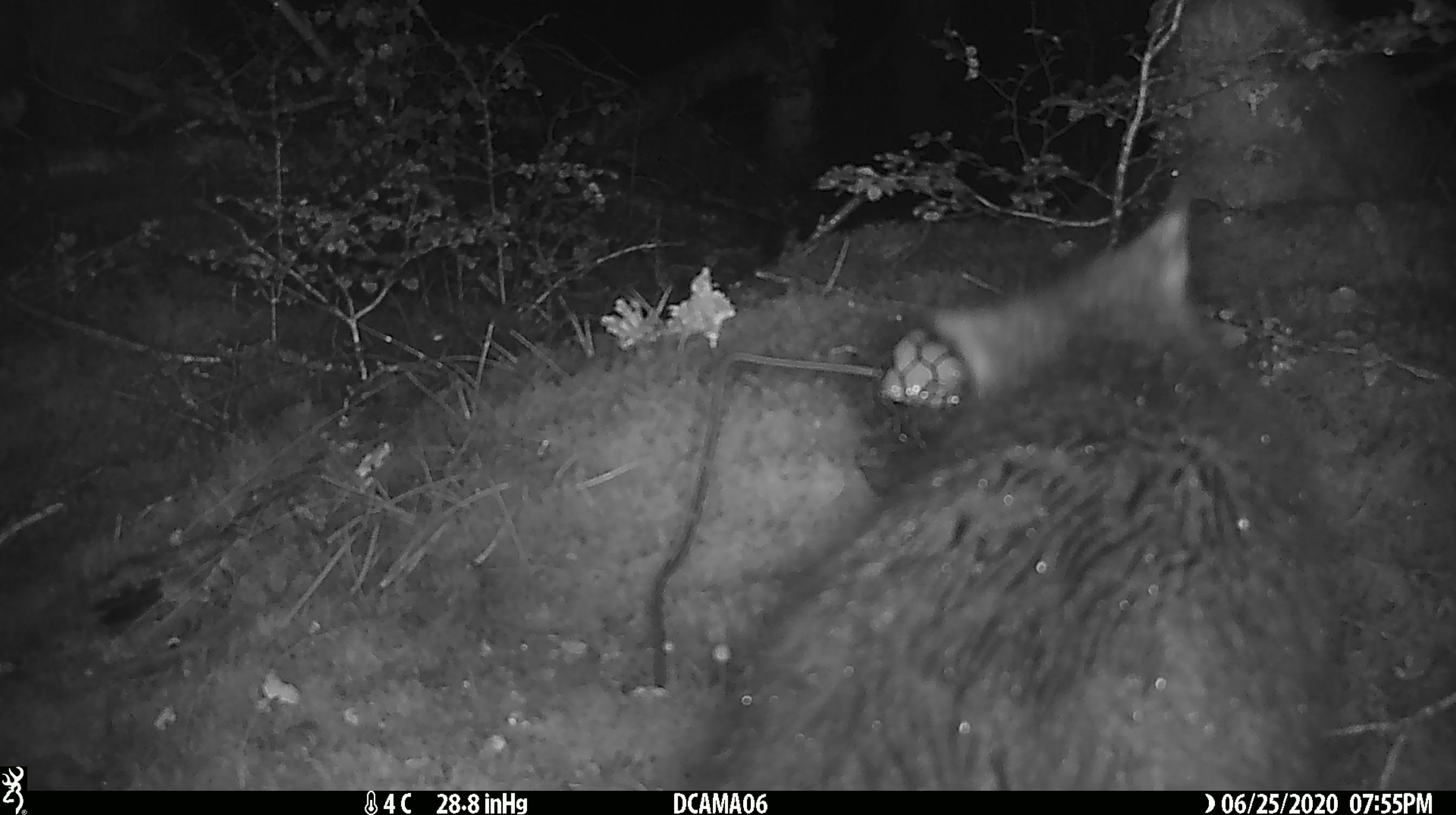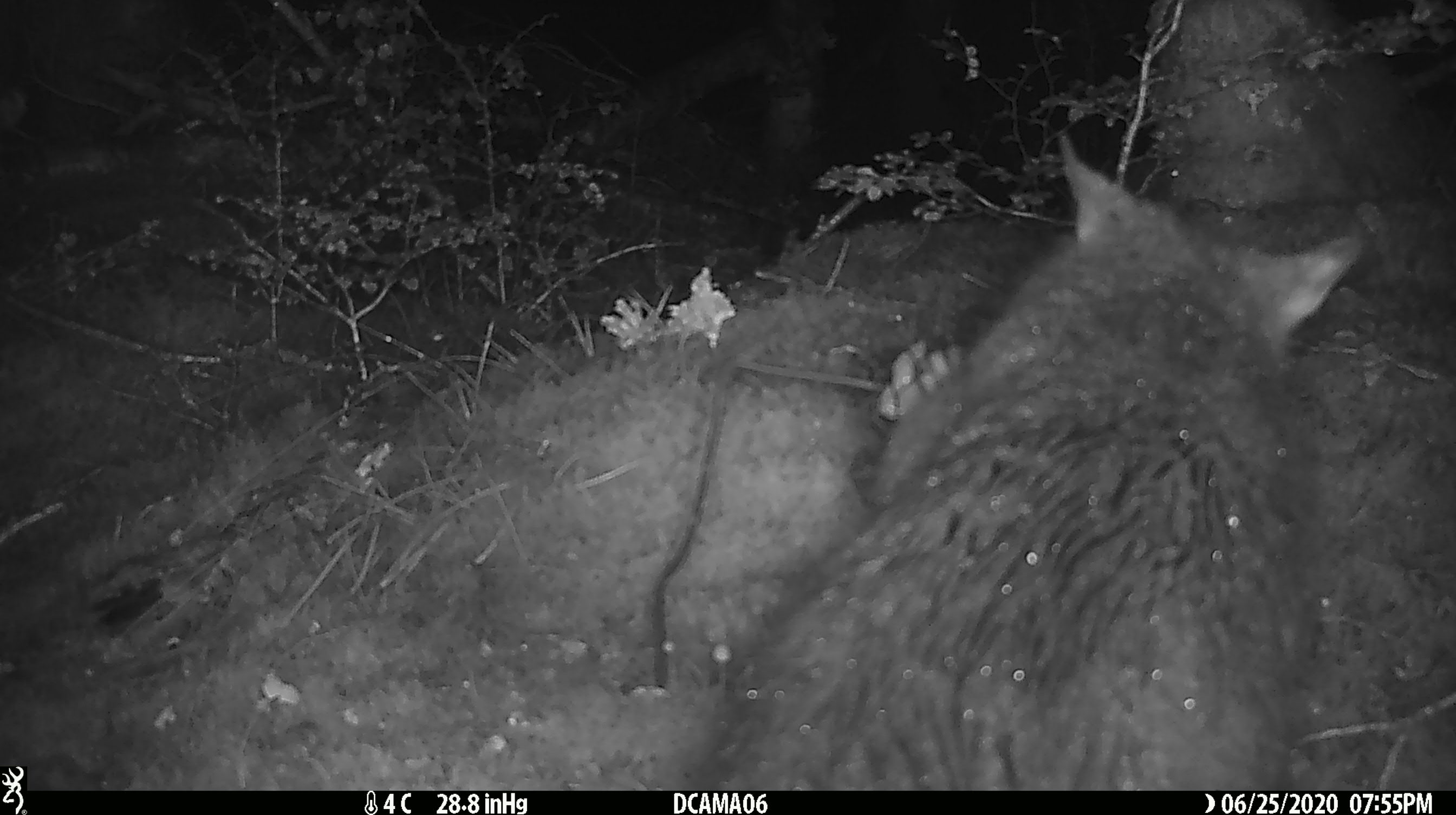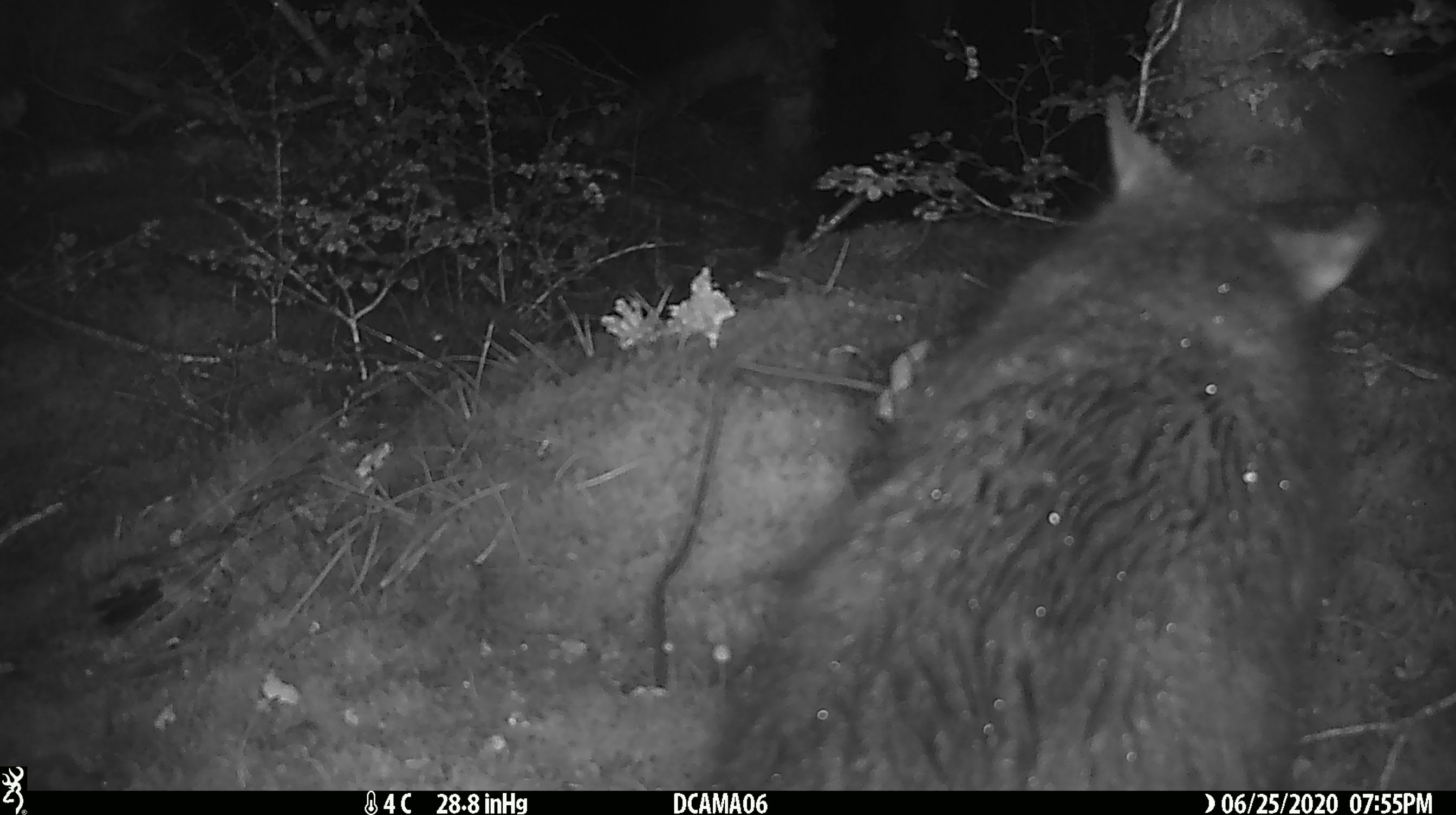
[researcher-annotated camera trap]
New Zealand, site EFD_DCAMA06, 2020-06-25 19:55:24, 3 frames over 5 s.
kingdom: Animalia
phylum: Chordata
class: Mammalia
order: Diprotodontia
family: Phalangeridae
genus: Trichosurus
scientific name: Trichosurus vulpecula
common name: common brushtail possum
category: possum